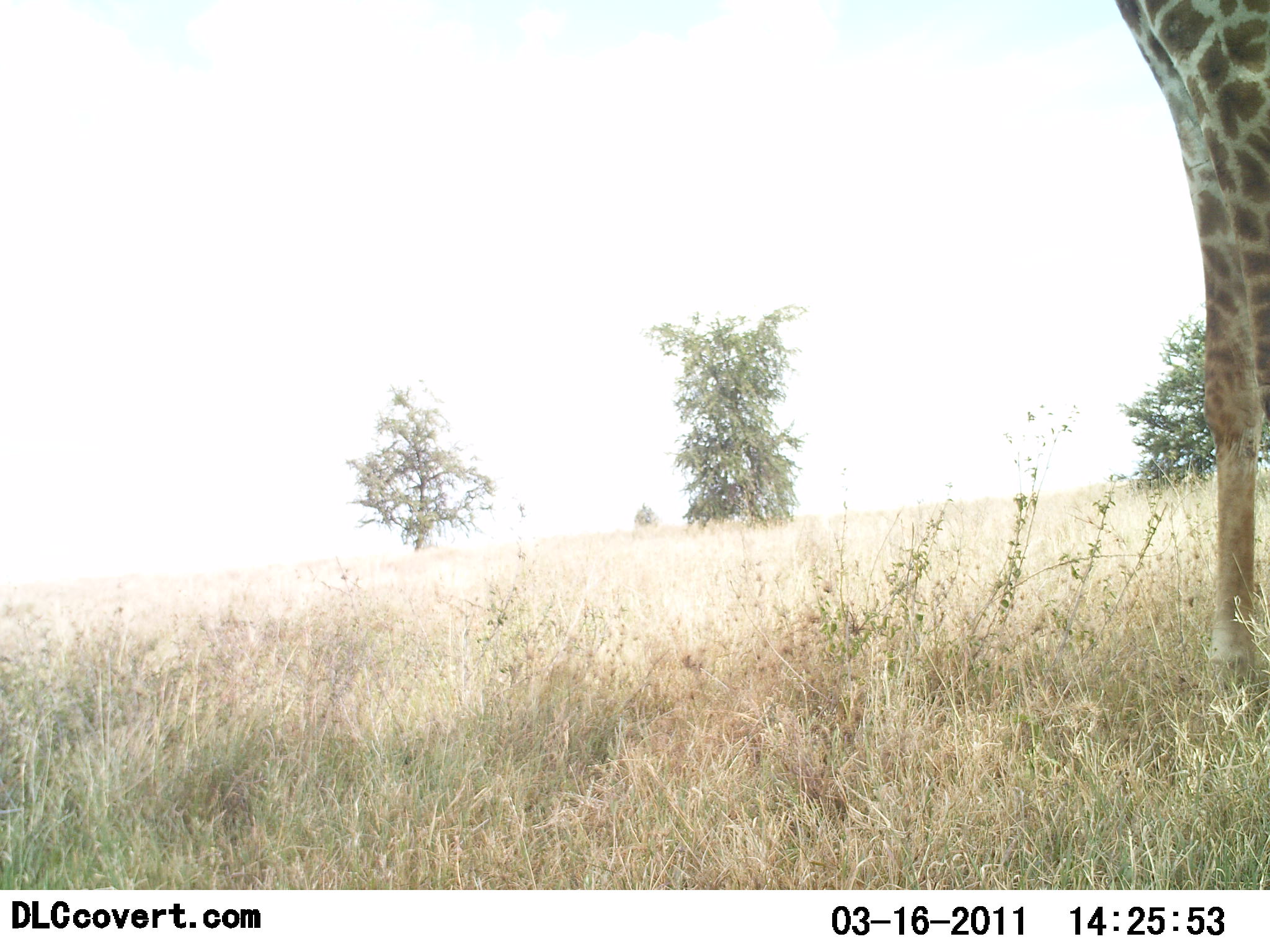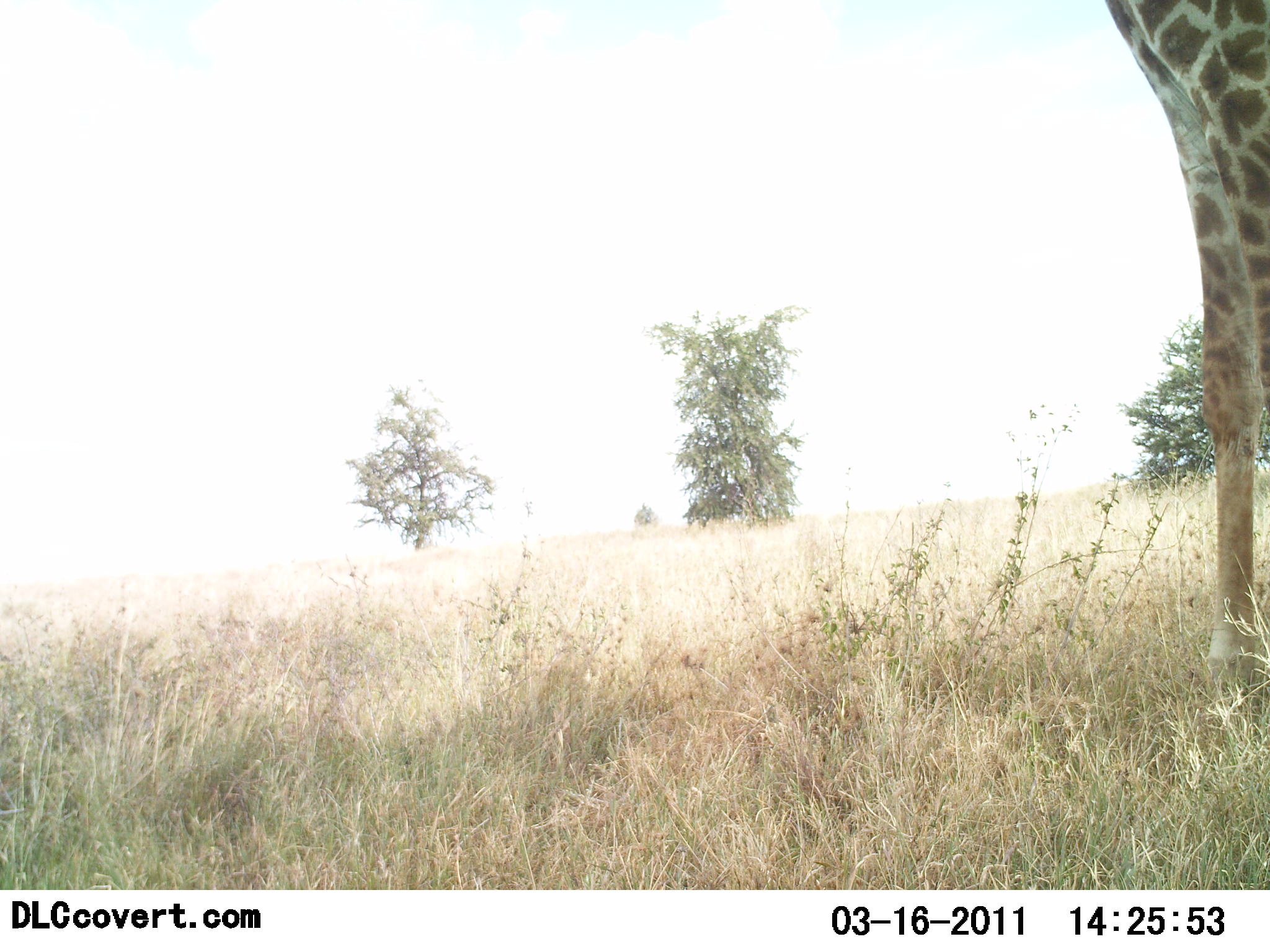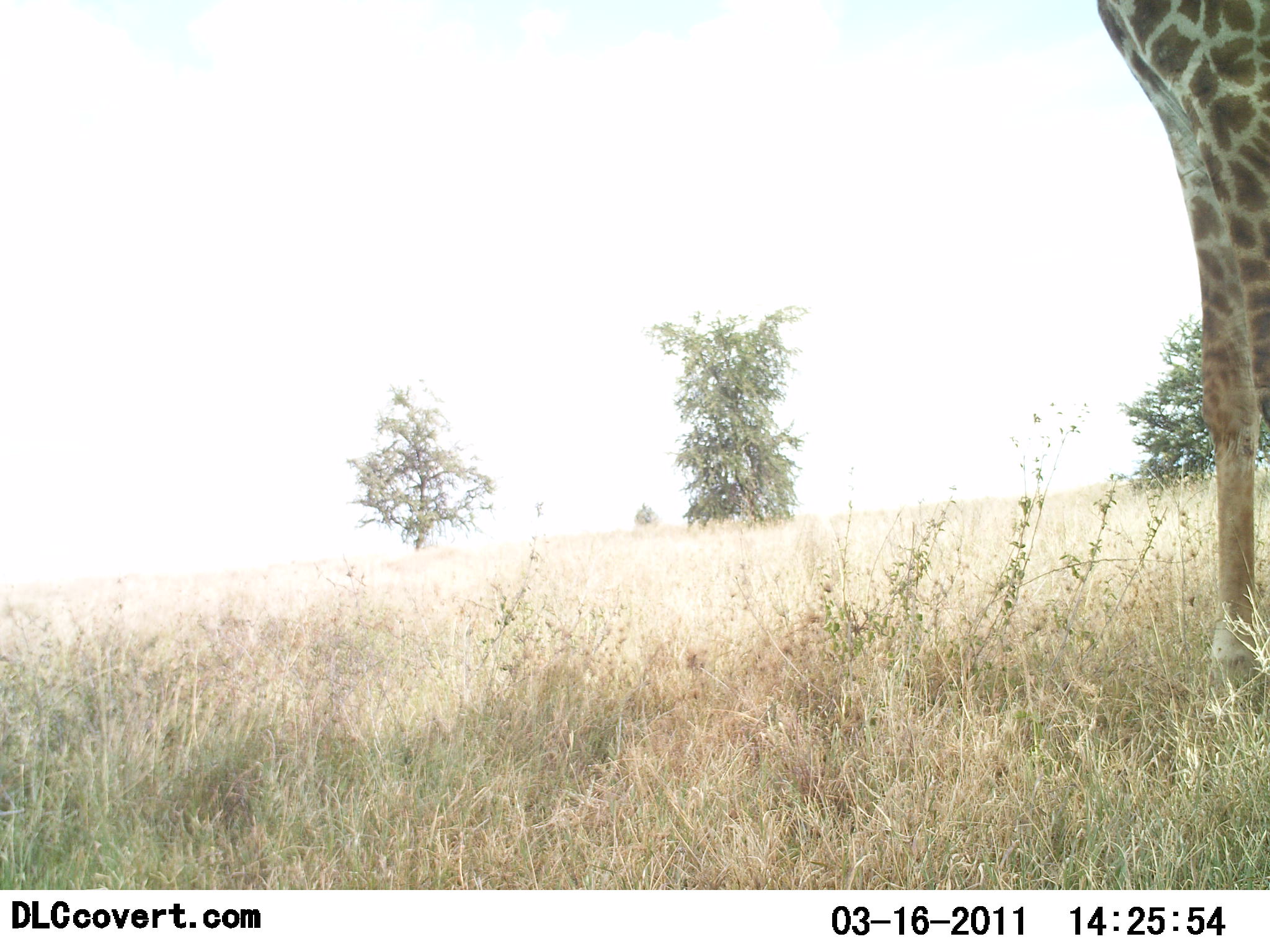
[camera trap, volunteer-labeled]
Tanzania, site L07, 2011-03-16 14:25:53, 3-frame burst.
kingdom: Animalia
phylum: Chordata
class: Mammalia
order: Artiodactyla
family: Giraffidae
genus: Giraffa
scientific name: Giraffa camelopardalis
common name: giraffe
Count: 1.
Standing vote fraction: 100%.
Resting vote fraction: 0%.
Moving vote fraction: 0%.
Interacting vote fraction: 0%.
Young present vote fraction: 0%.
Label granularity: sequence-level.